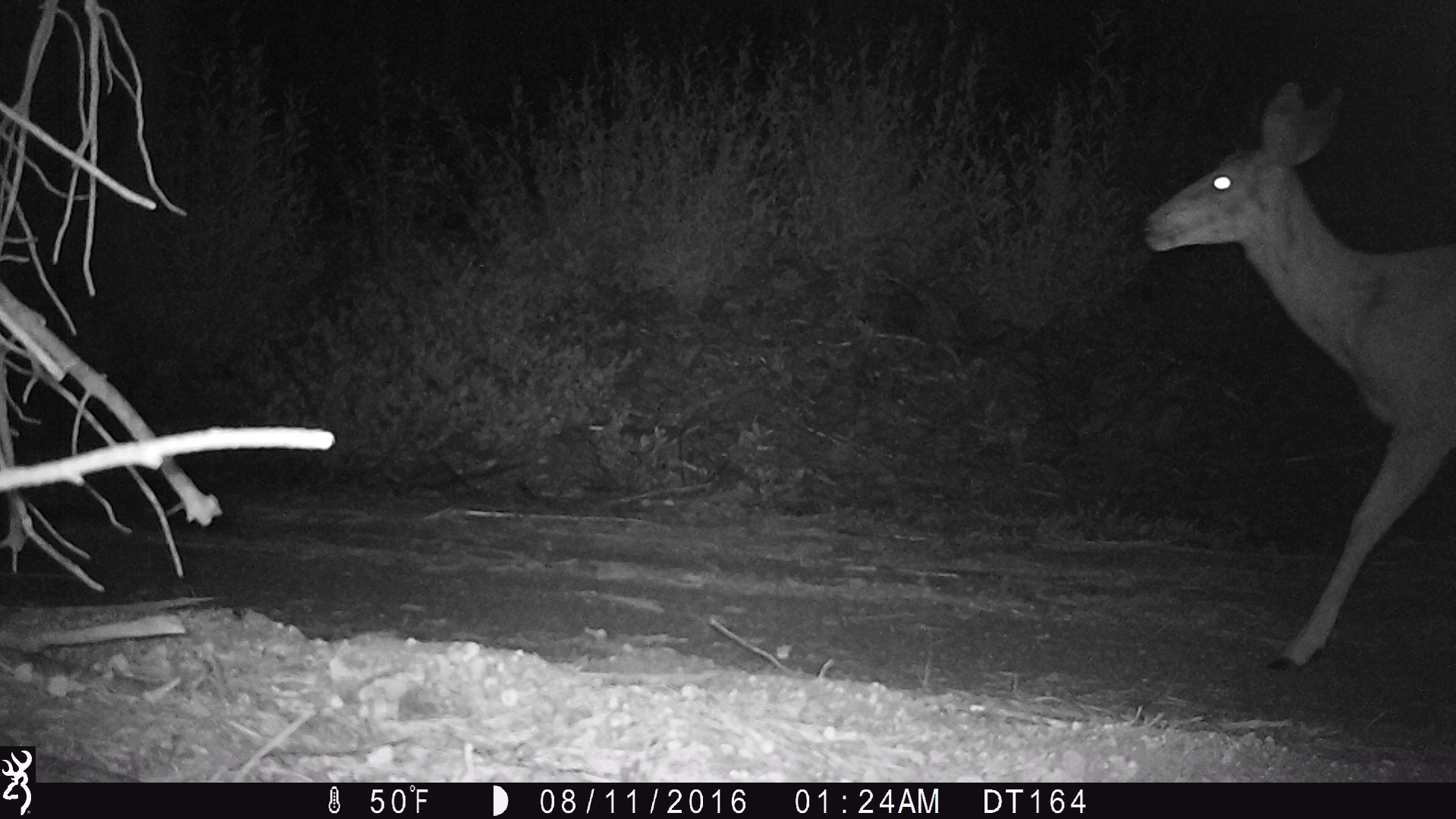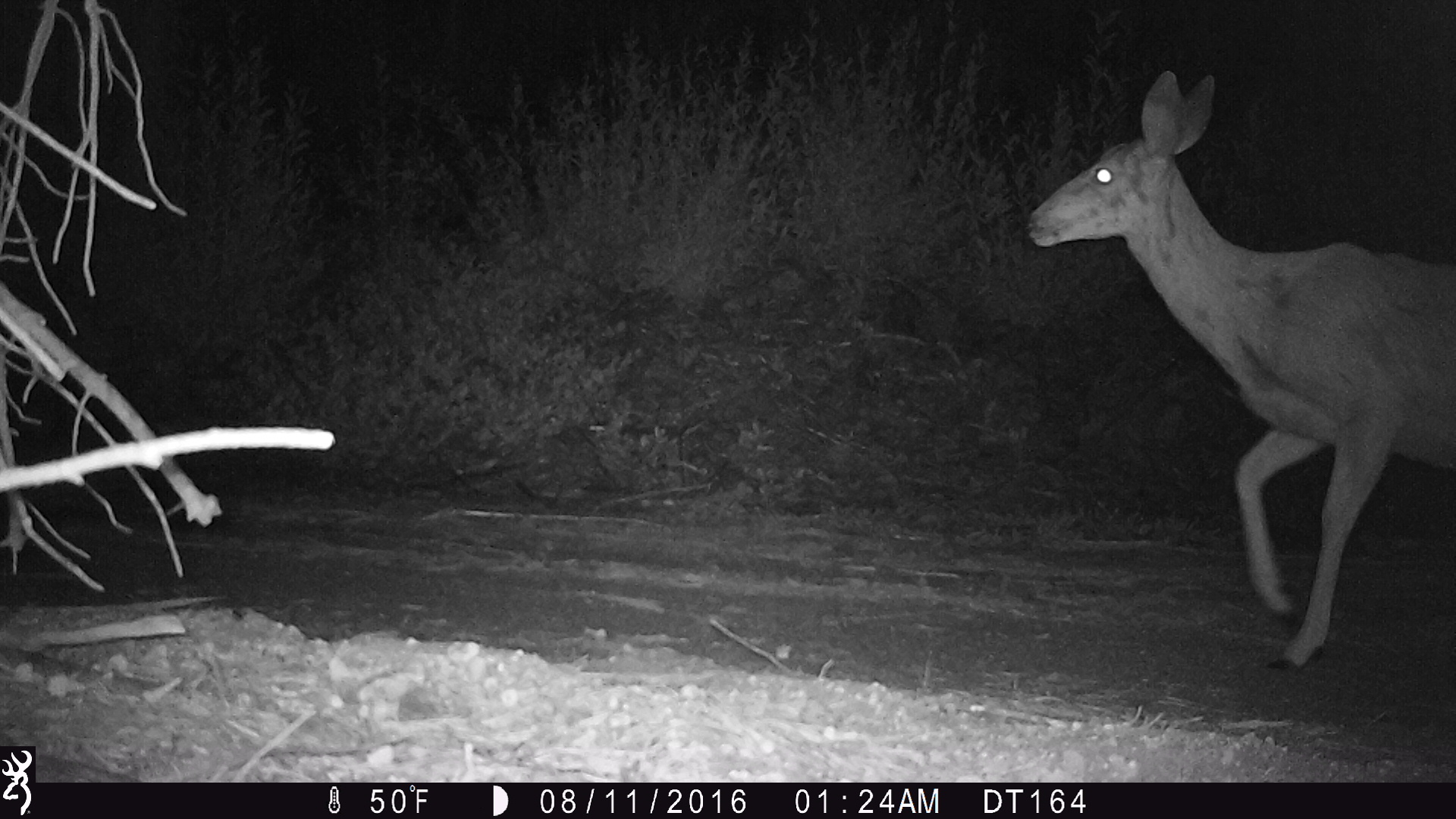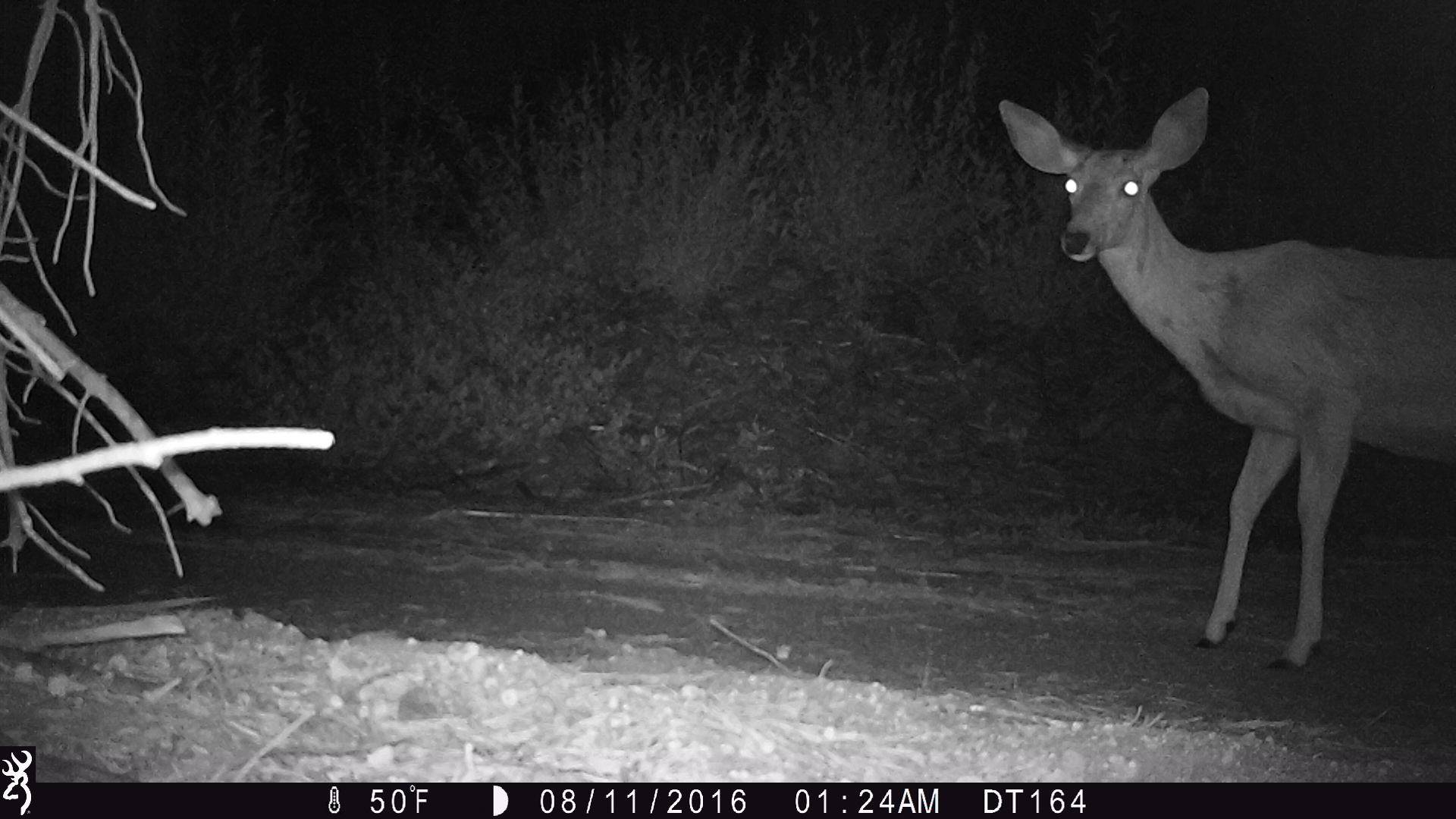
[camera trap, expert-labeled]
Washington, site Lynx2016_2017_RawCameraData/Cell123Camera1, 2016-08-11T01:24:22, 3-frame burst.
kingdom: Animalia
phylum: Chordata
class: Mammalia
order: Artiodactyla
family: Cervidae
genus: Odocoileus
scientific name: Odocoileus hemionus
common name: mule deer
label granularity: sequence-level